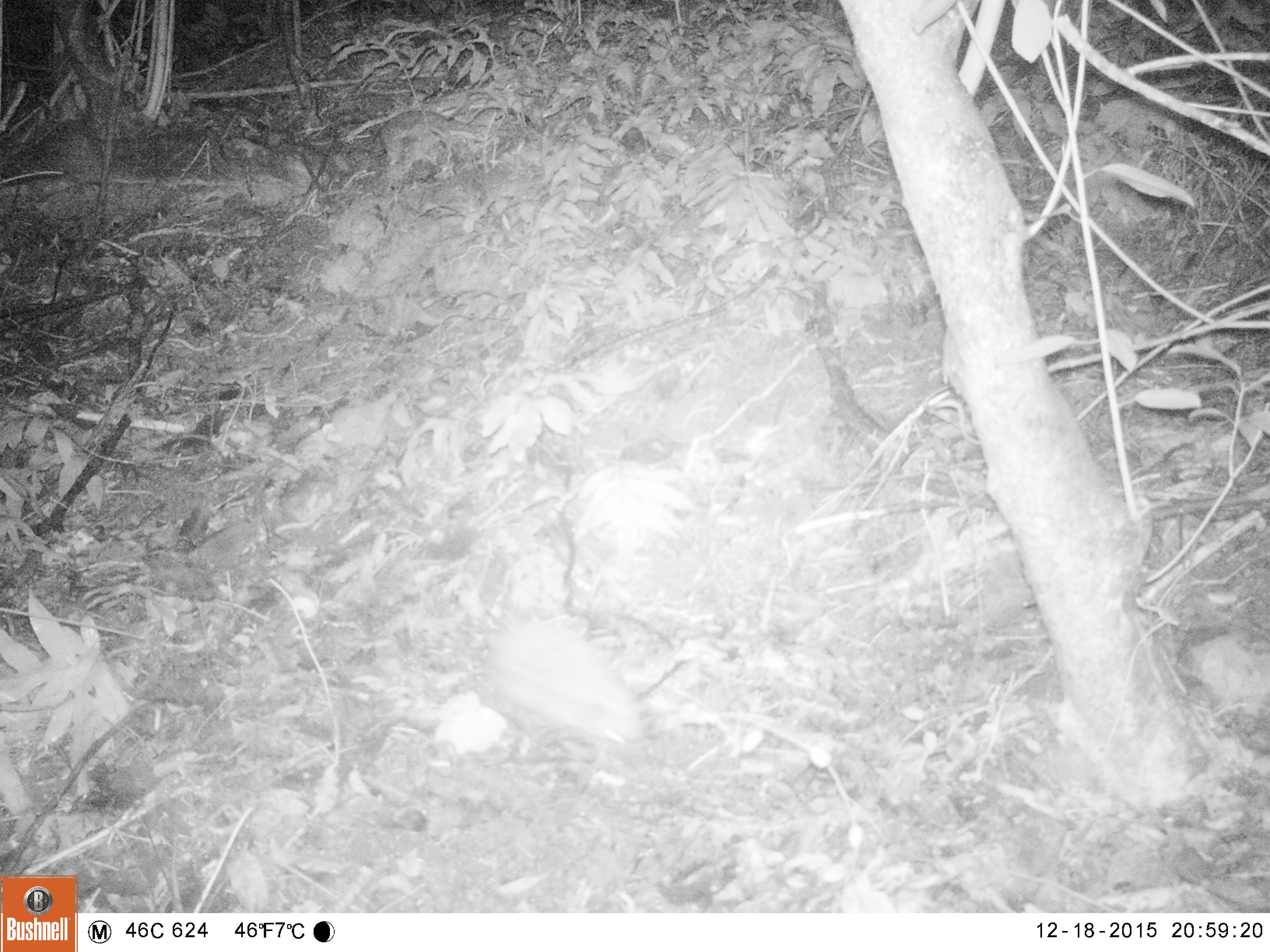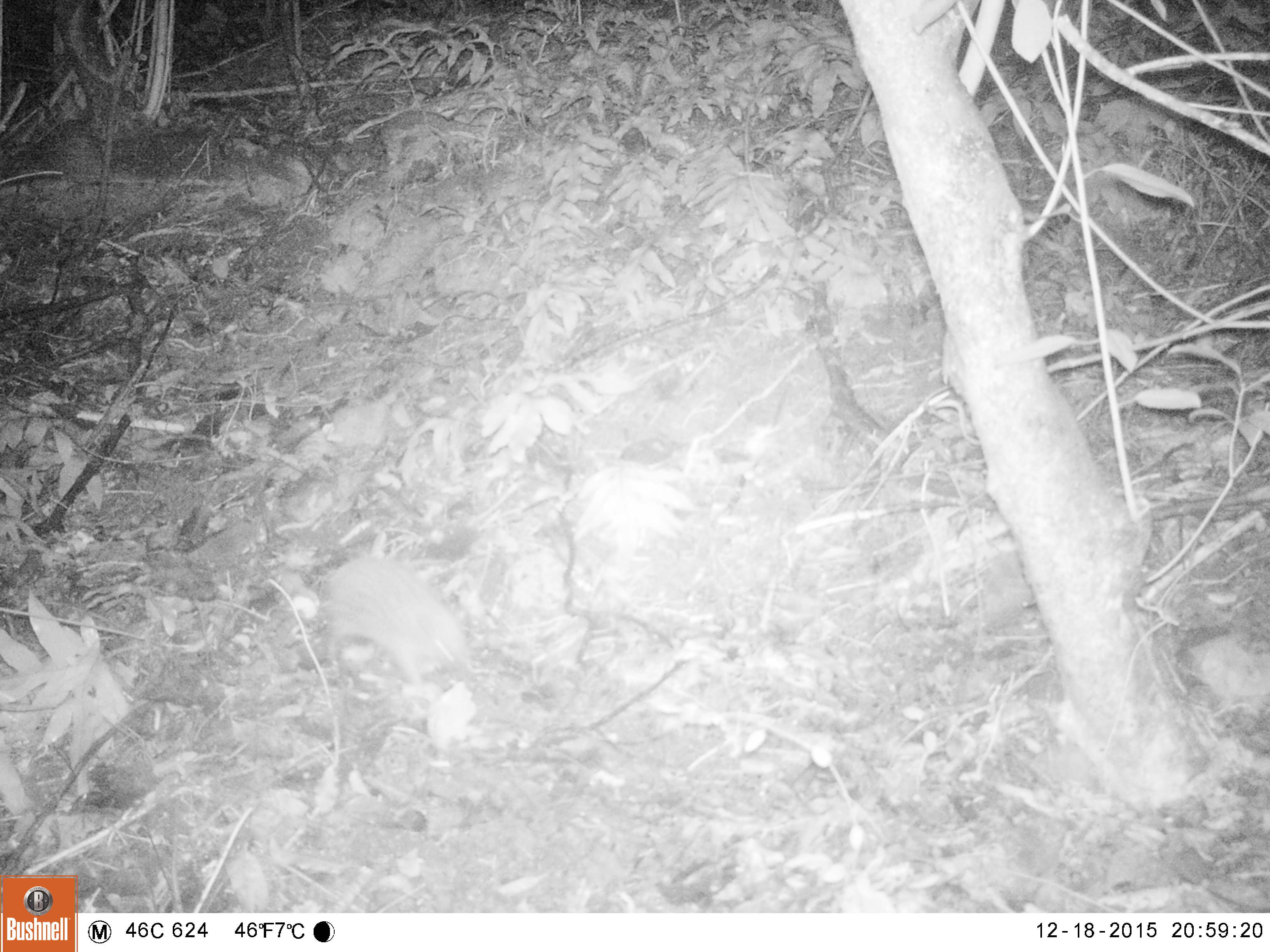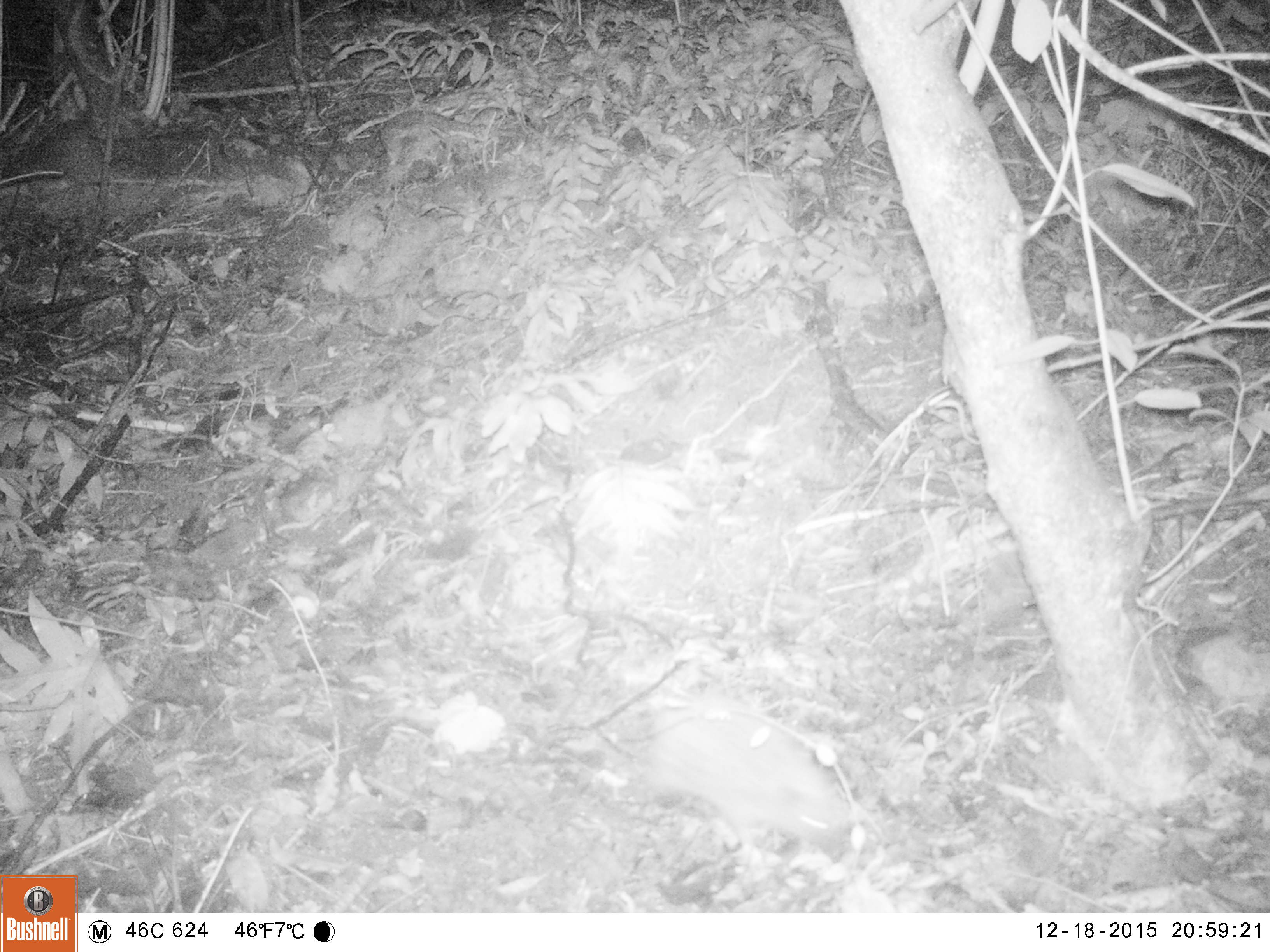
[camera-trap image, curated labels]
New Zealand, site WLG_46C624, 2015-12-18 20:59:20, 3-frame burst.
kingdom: Animalia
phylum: Chordata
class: Mammalia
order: Eulipotyphla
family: Erinaceidae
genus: Erinaceus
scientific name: Erinaceus europaeus europaeus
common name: european hedgehog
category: hedgehog